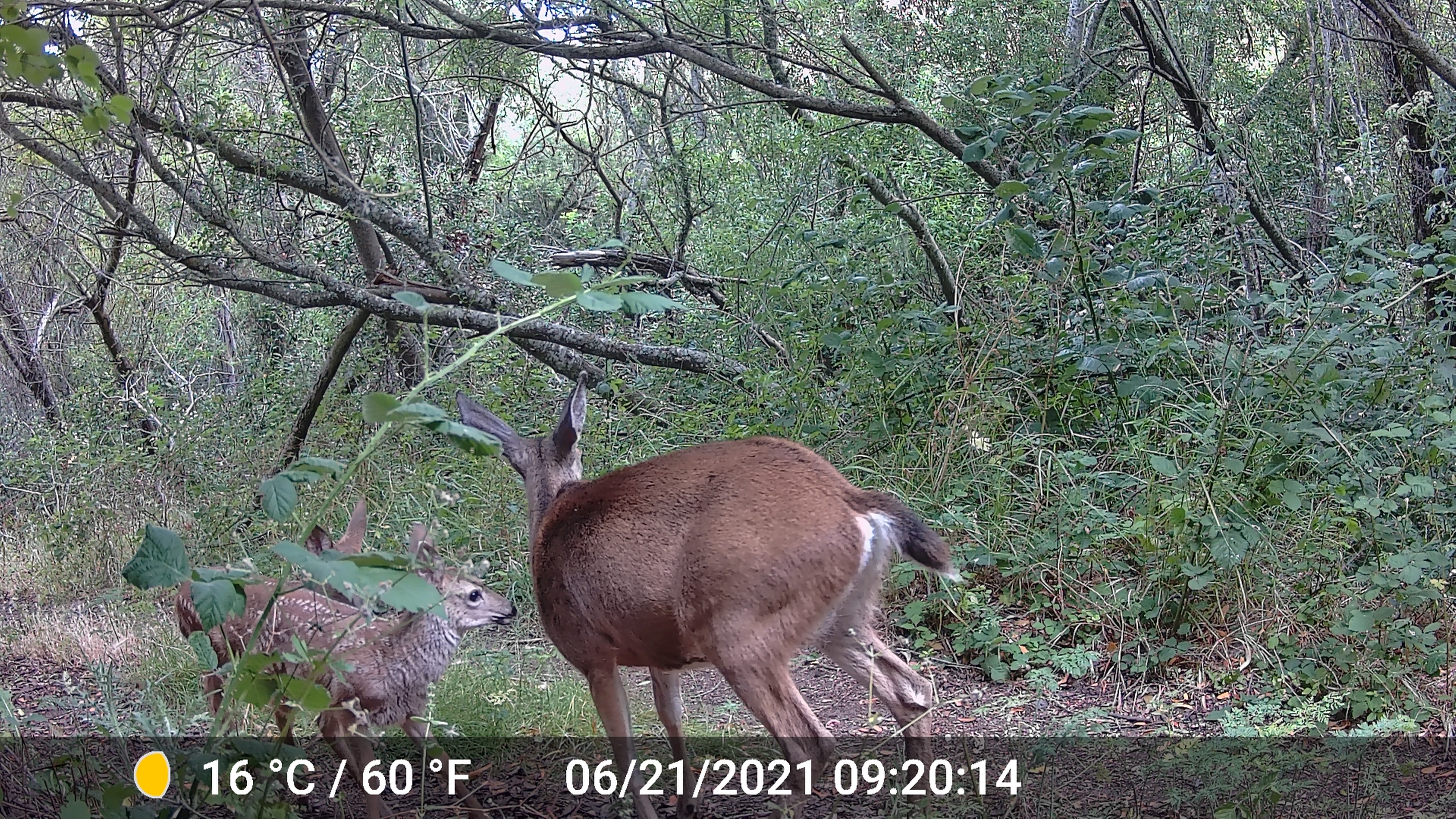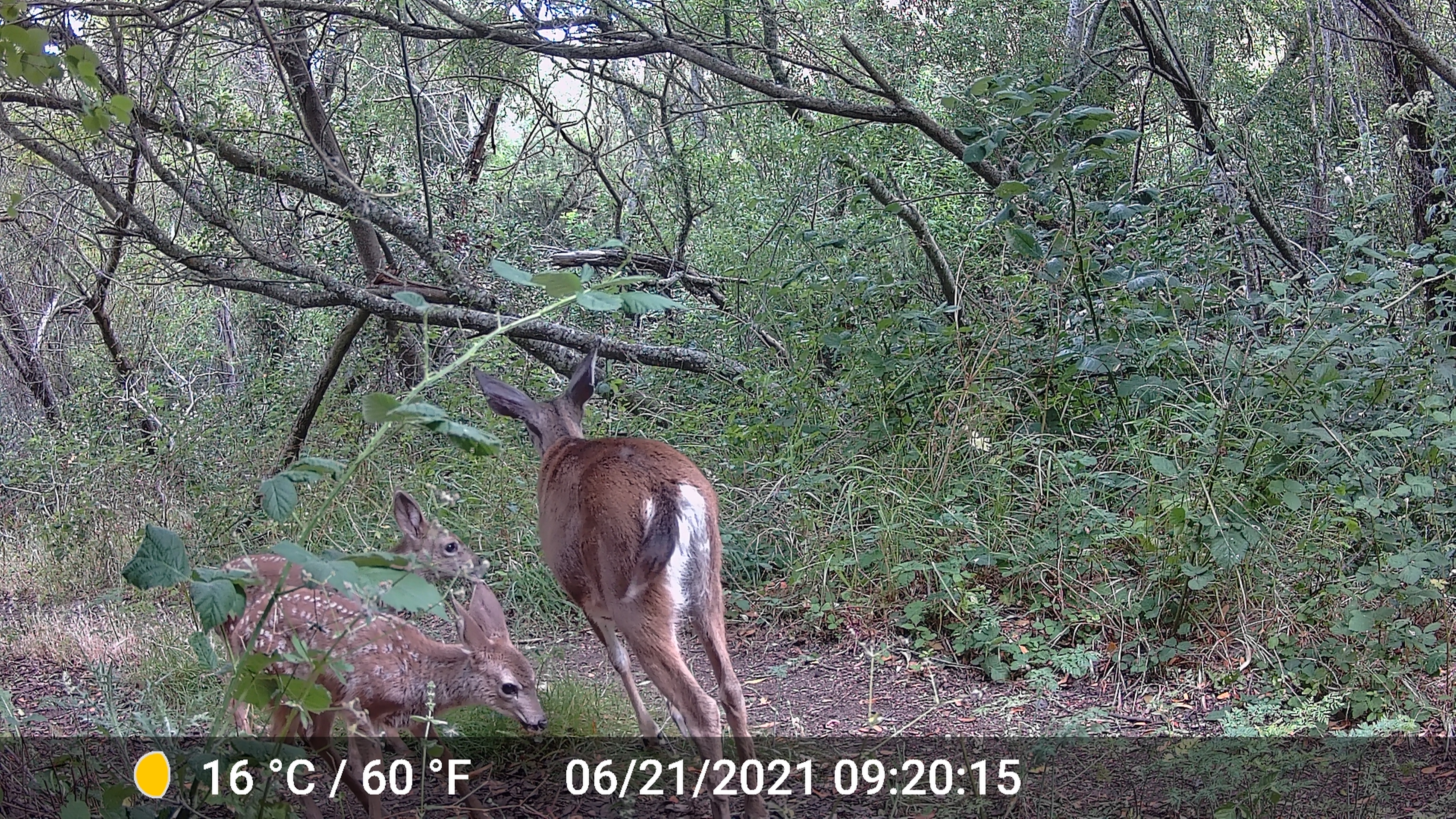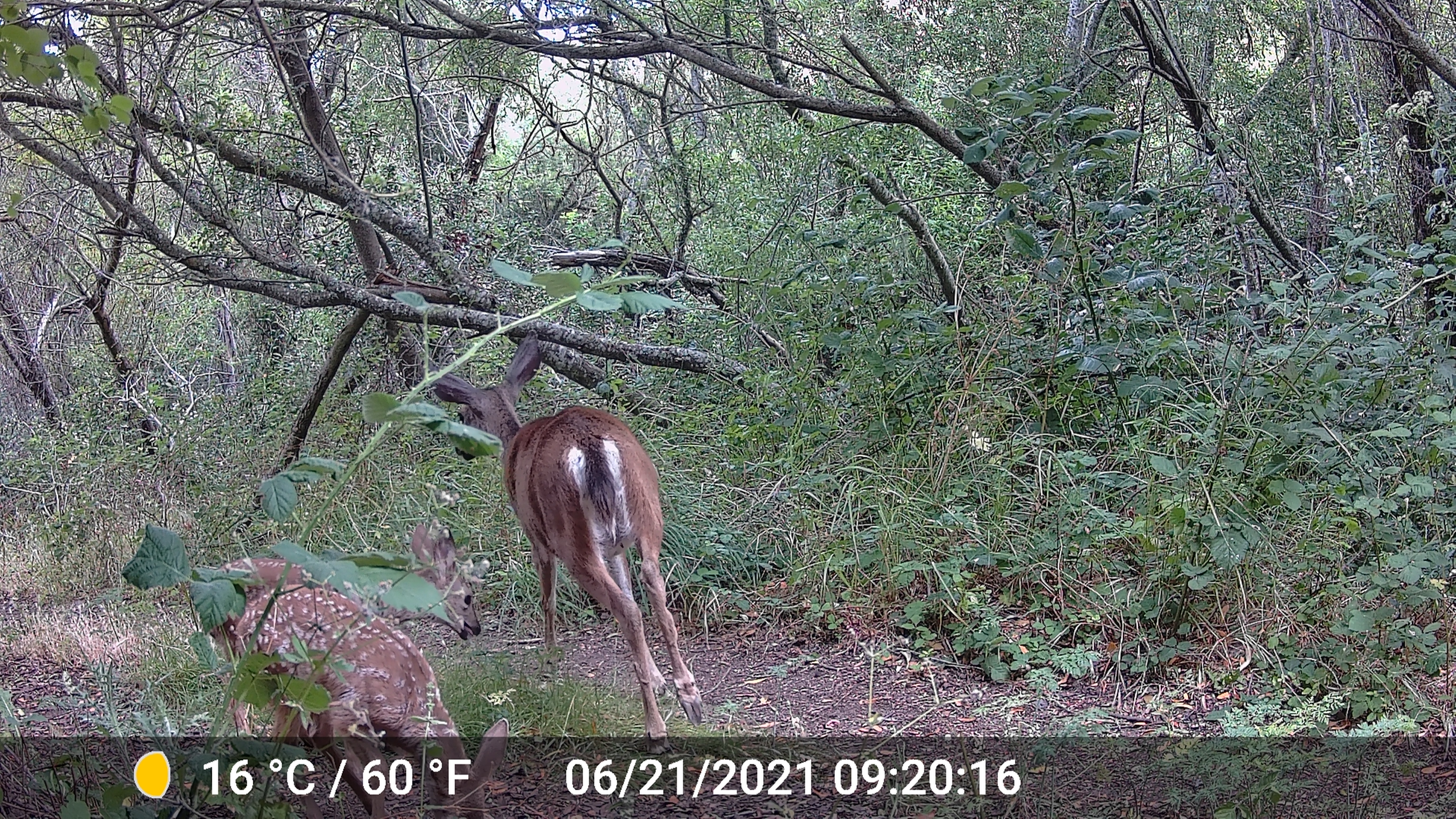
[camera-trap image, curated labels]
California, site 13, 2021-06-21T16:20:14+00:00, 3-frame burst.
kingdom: Animalia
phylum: Chordata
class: Mammalia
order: Artiodactyla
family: Cervidae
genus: Odocoileus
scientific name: Odocoileus hemionus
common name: mule deer